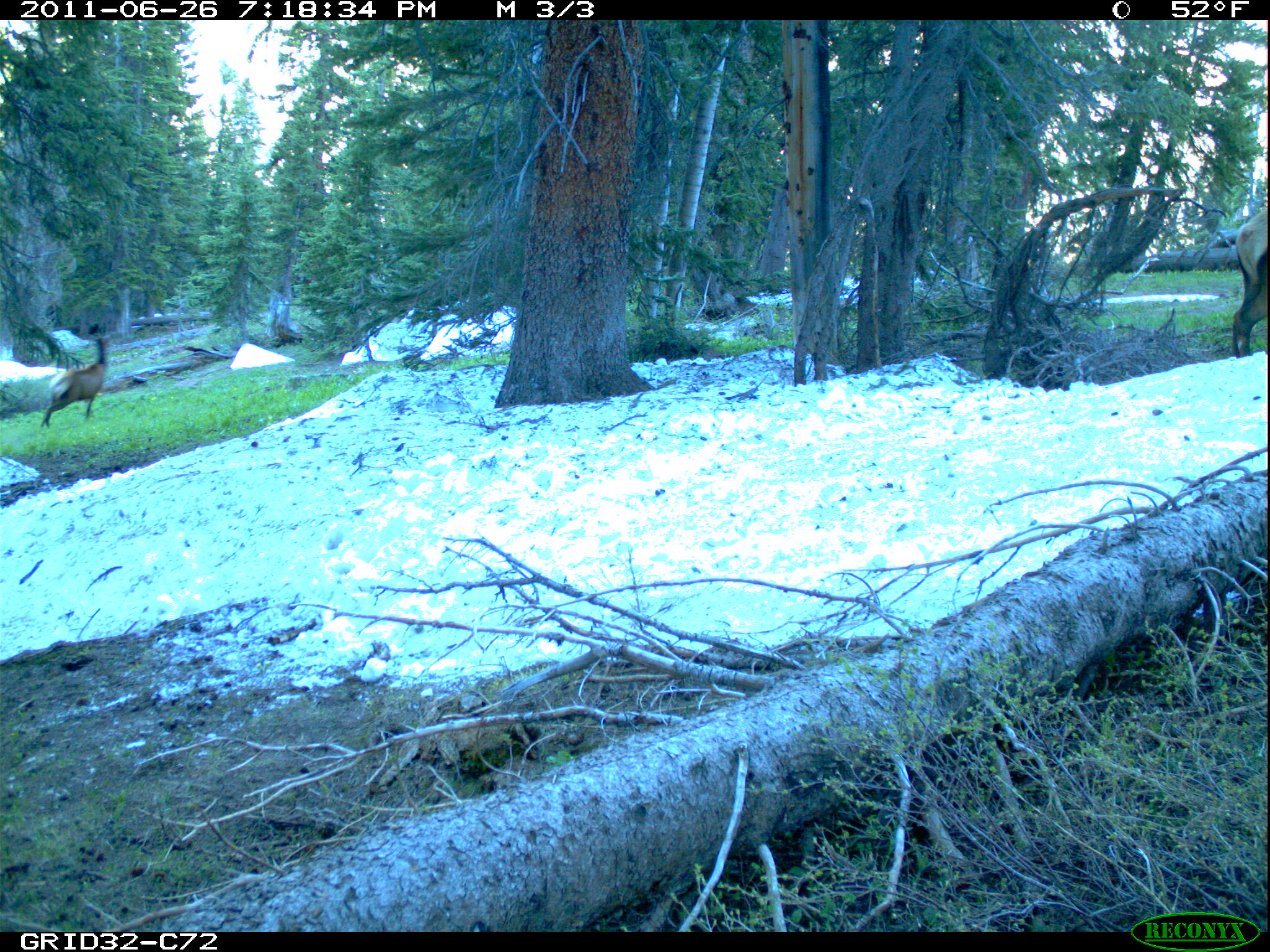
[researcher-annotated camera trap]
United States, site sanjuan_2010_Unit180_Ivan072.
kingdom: Animalia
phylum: Chordata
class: Mammalia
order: Artiodactyla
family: Cervidae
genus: Cervus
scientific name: Cervus elaphus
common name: red deer